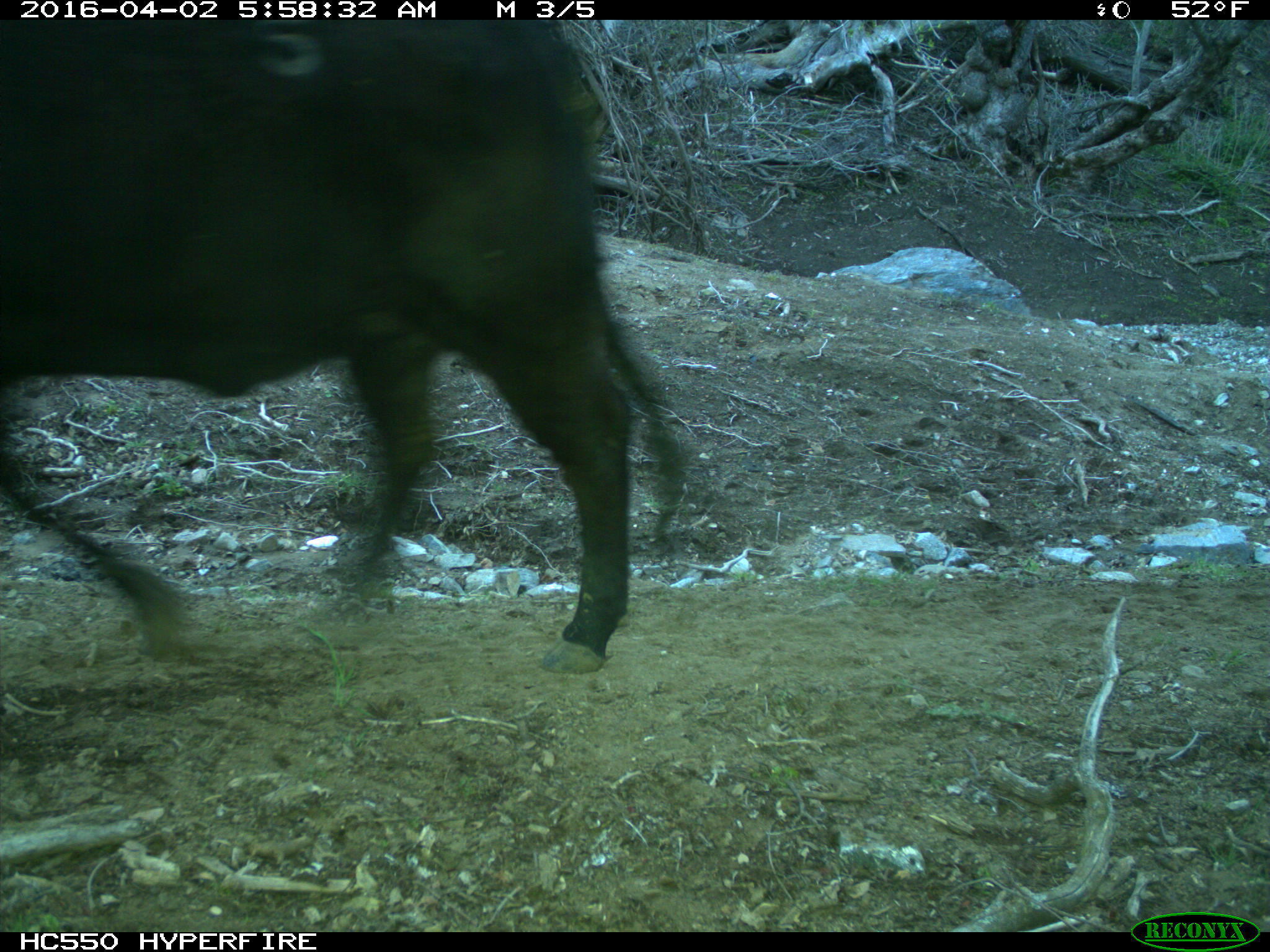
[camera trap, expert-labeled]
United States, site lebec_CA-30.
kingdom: Animalia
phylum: Chordata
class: Mammalia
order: Artiodactyla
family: Bovidae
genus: Bos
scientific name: Bos taurus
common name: domestic cow